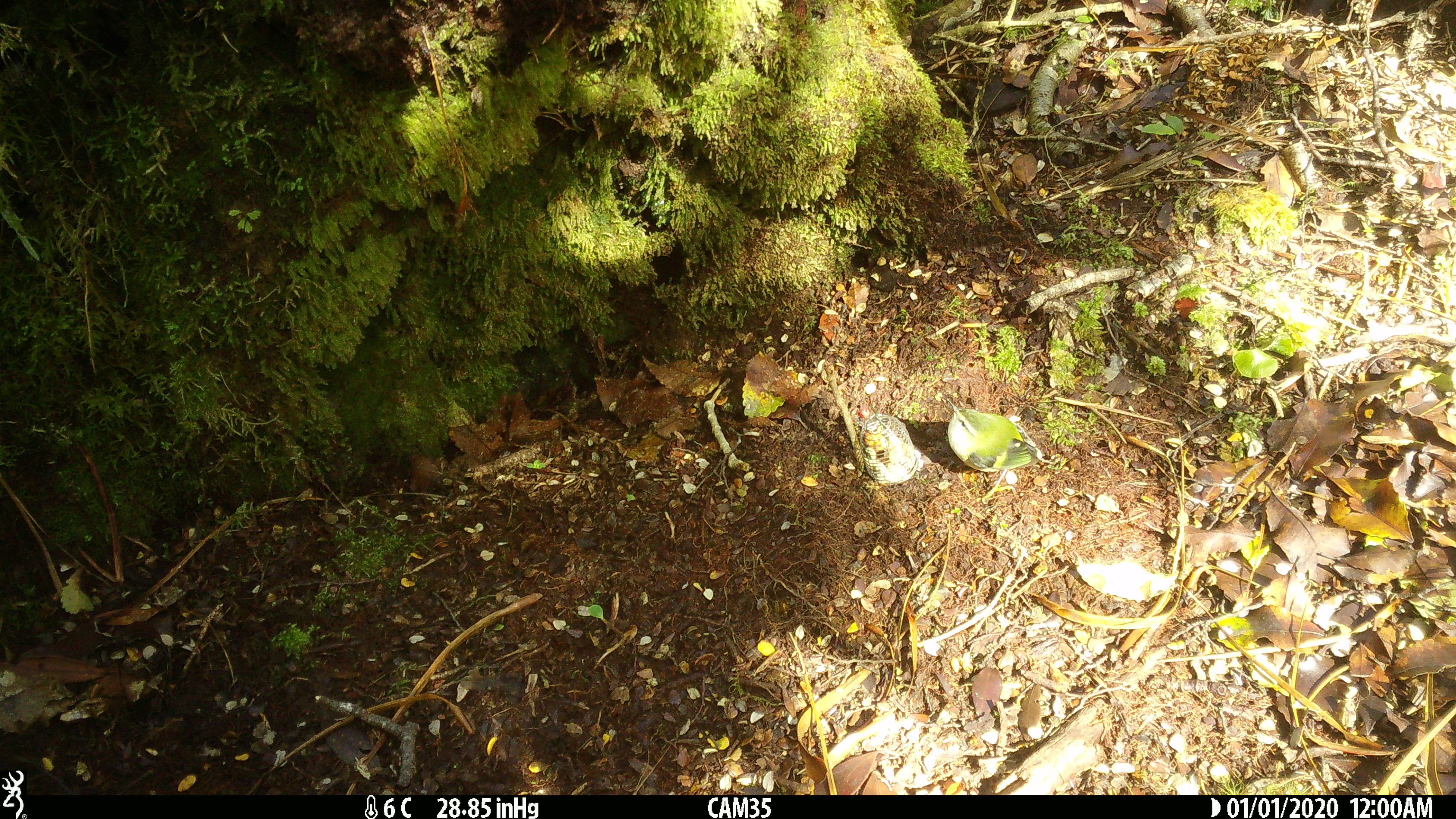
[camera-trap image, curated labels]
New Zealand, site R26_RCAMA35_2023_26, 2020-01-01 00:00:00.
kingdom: Animalia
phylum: Chordata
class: Aves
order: Passeriformes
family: Acanthisittidae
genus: Acanthisitta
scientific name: Acanthisitta chloris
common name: rifleman